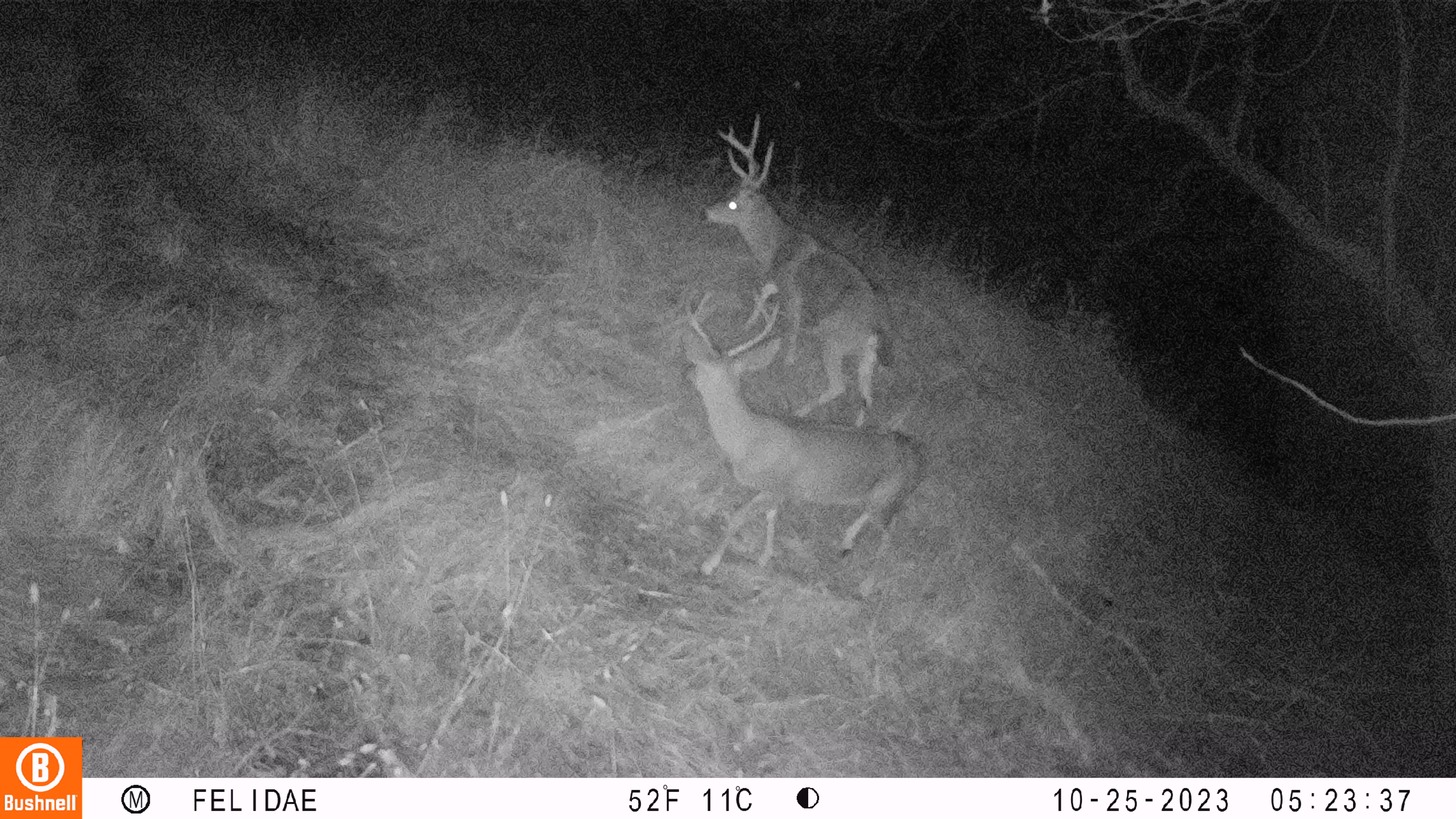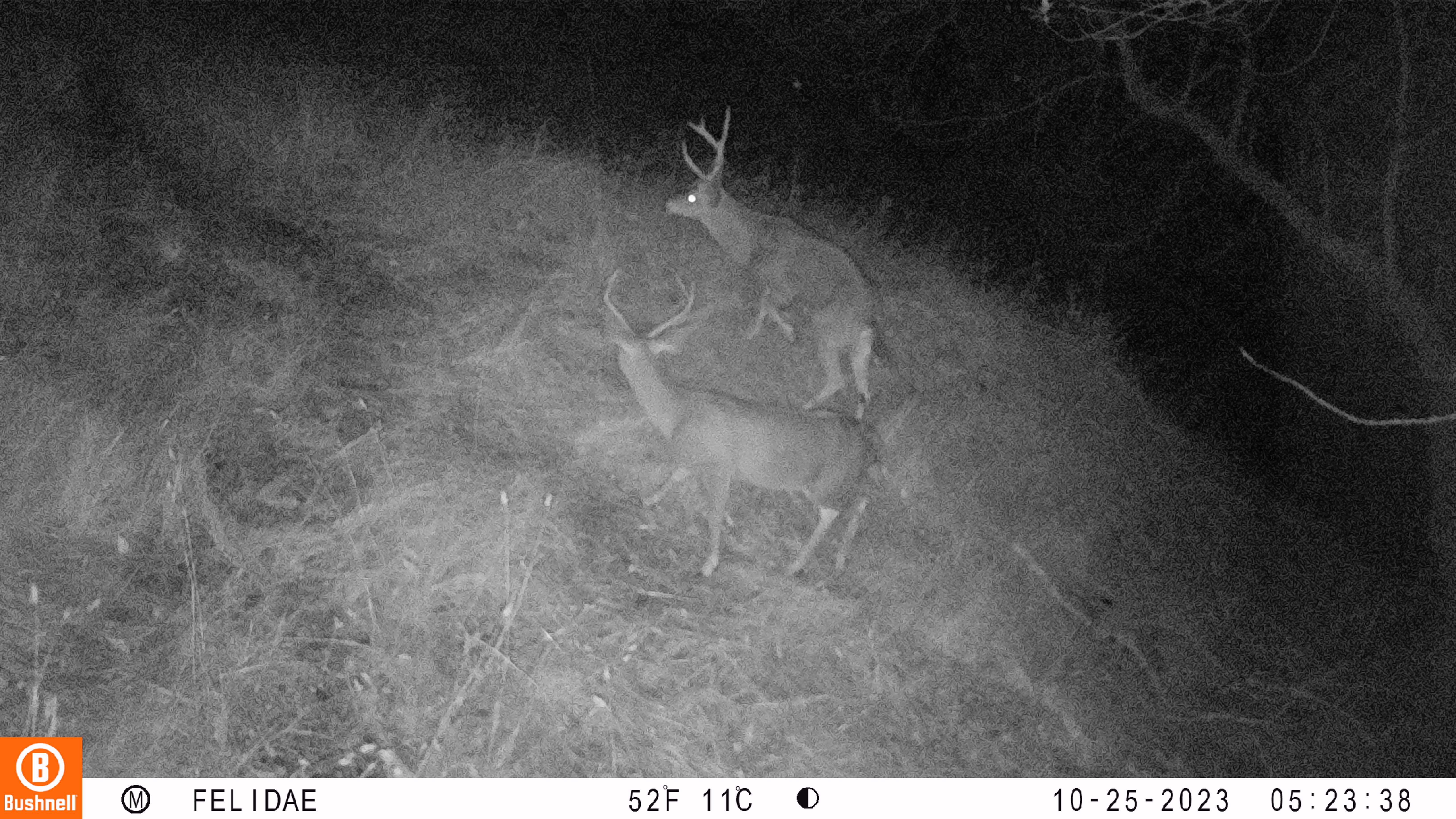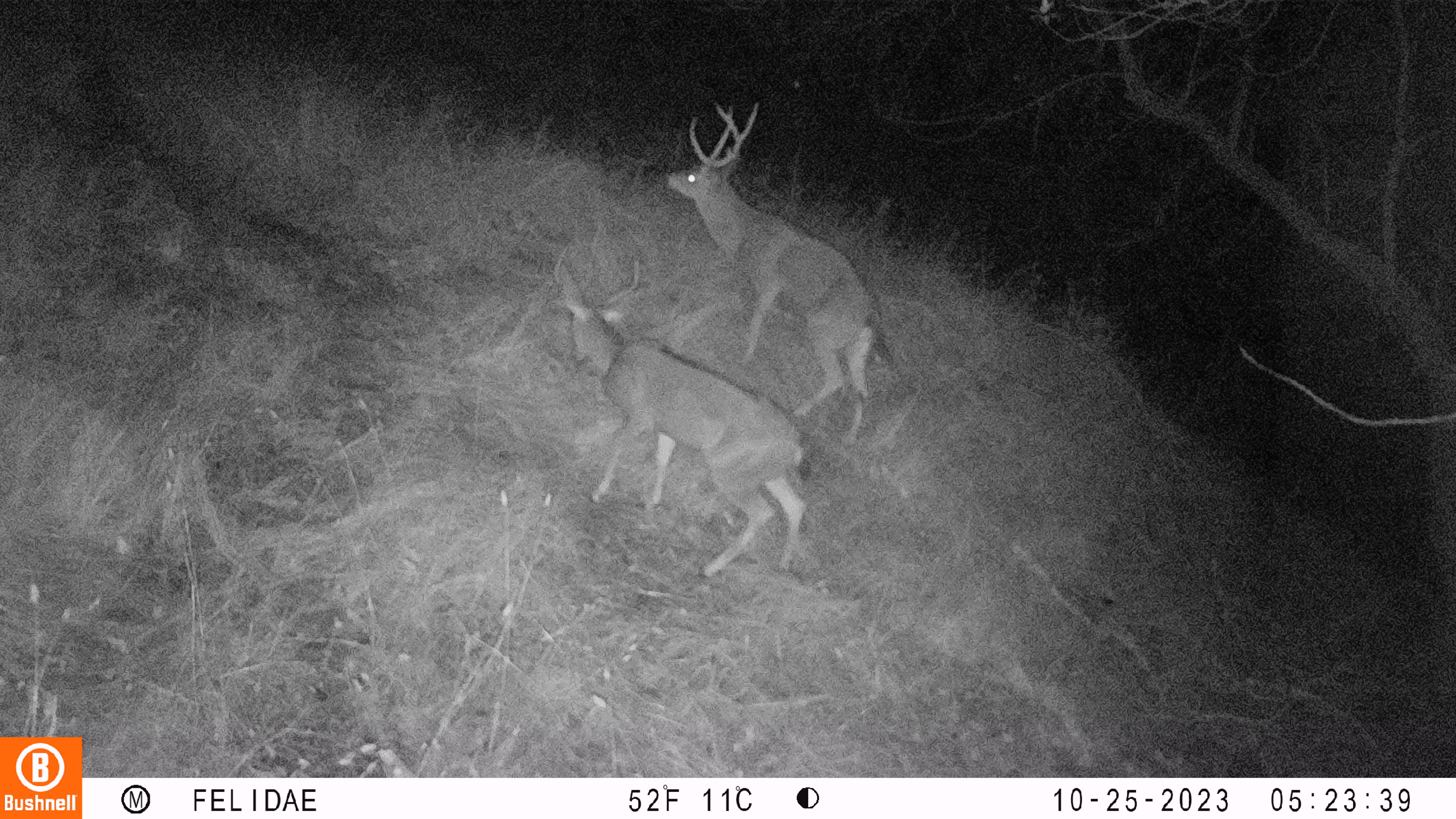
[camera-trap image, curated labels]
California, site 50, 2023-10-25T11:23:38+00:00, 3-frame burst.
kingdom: Animalia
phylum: Chordata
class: Mammalia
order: Artiodactyla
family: Cervidae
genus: Odocoileus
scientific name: Odocoileus hemionus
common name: mule deer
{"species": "mule deer (Odocoileus hemionus)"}